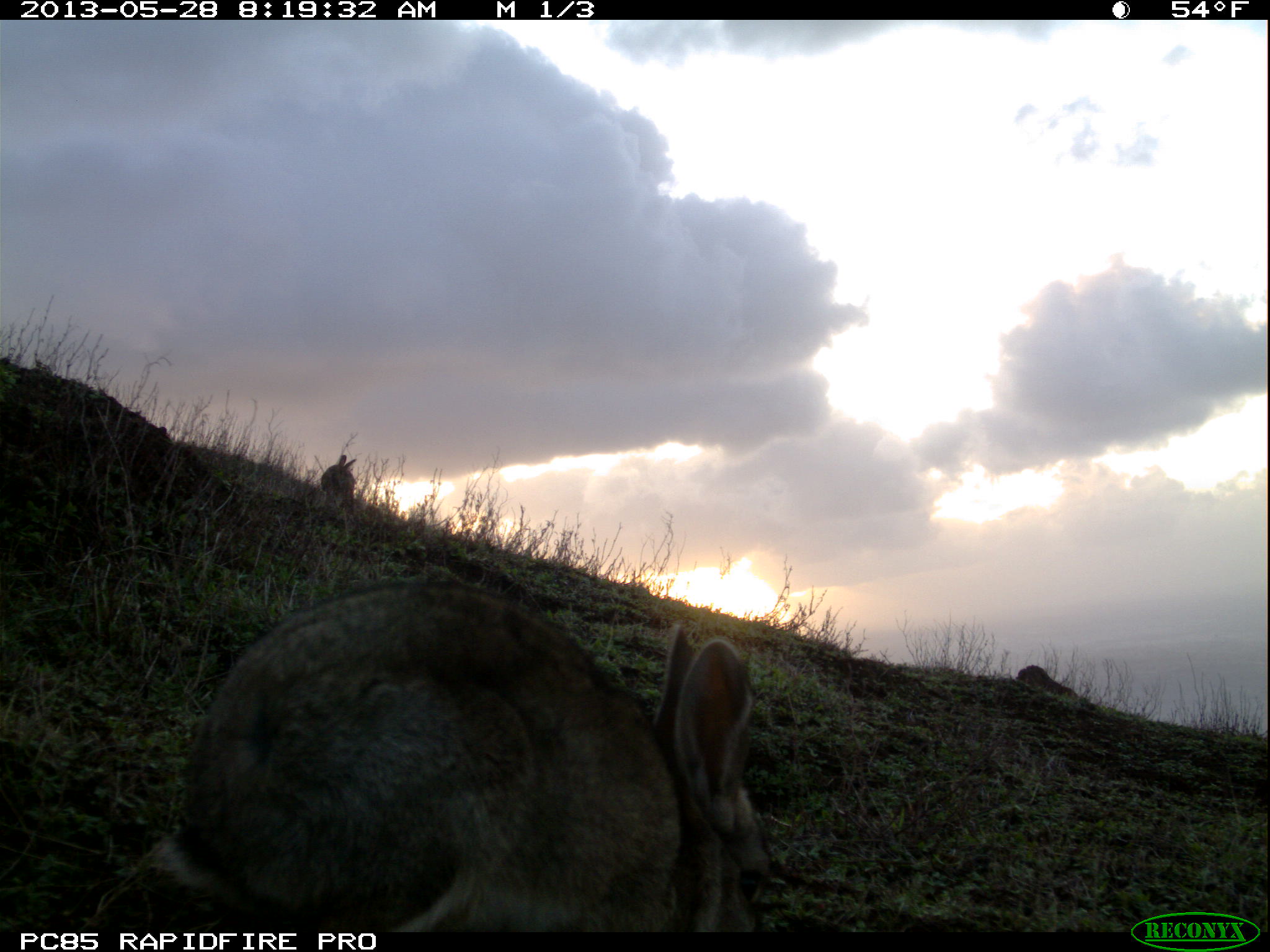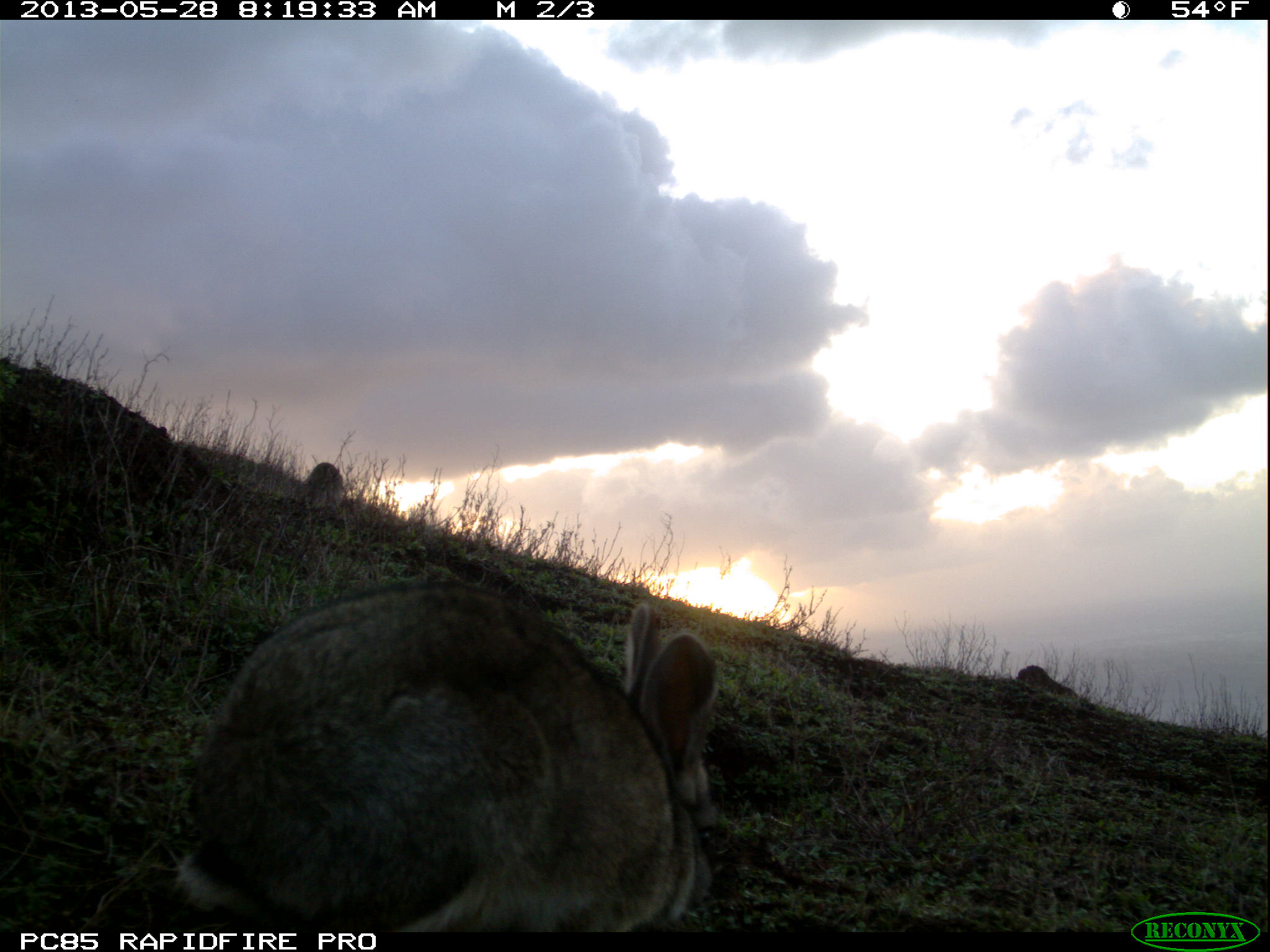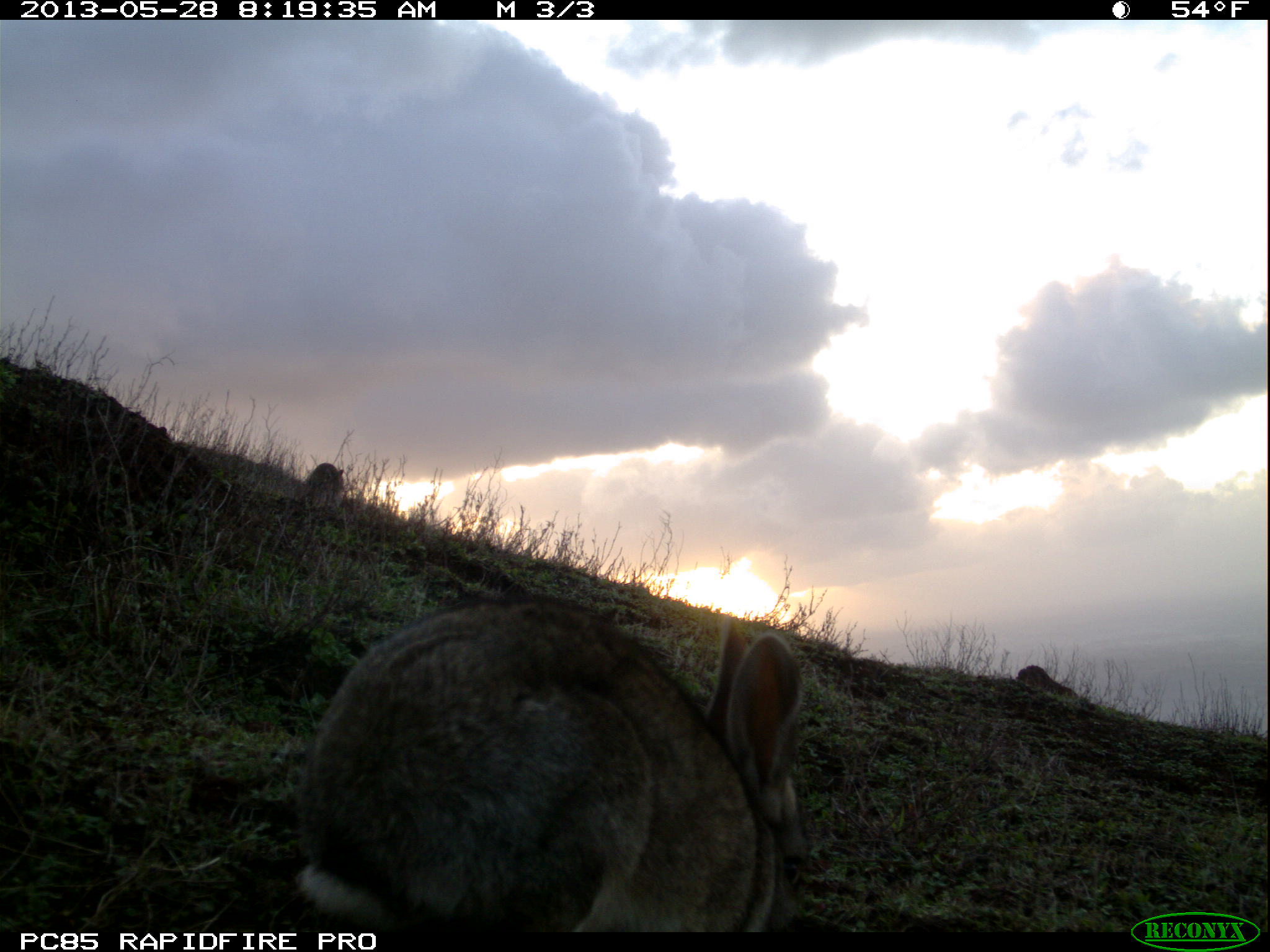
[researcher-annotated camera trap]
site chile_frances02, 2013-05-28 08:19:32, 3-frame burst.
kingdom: Animalia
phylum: Chordata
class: Mammalia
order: Lagomorpha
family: Leporidae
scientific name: Leporidae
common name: rabbits and hares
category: rabbit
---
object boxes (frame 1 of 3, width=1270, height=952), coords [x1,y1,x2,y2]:
rabbit: [141,578,771,935]; [315,452,353,505]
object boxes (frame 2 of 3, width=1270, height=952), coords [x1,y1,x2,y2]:
rabbit: [163,581,726,935]; [301,460,342,511]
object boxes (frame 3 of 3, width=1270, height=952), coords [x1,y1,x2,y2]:
rabbit: [287,593,814,936]; [299,460,342,508]